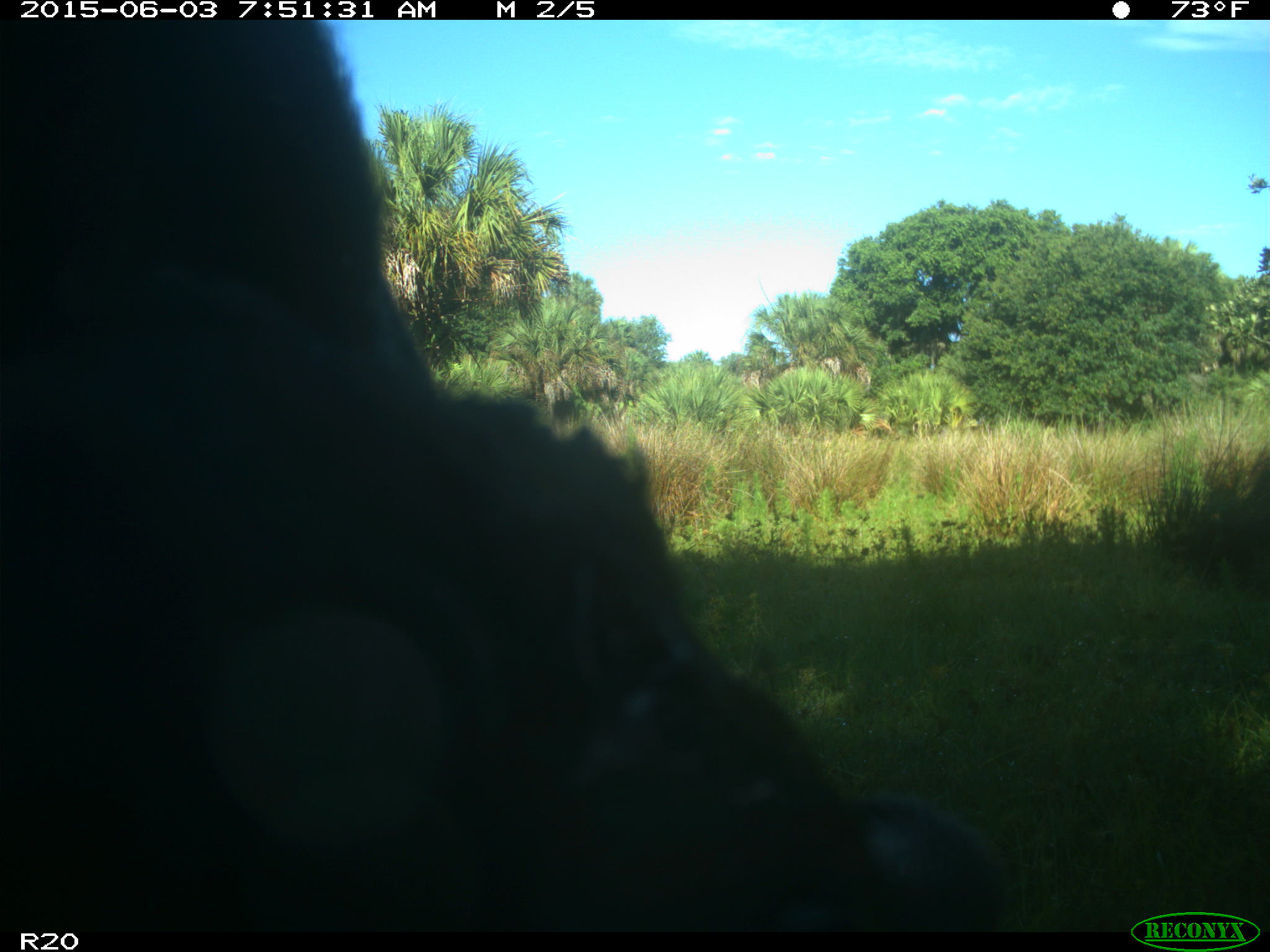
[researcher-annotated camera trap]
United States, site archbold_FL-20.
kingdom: Animalia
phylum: Chordata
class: Mammalia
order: Artiodactyla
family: Bovidae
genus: Bos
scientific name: Bos taurus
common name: domestic cow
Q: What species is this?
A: Bos taurus (domestic cow).